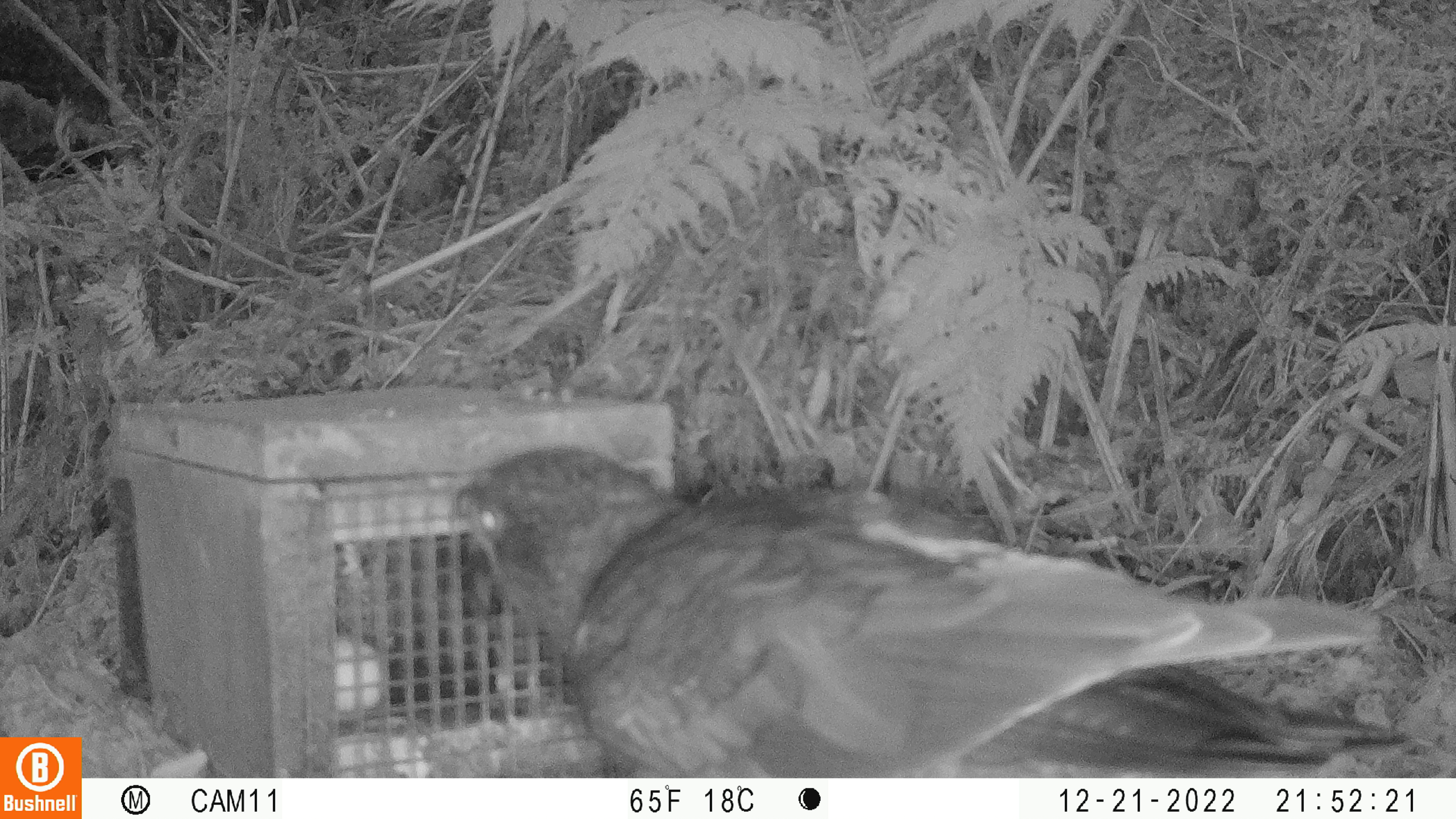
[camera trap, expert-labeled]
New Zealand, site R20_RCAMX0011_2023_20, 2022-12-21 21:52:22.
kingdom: Animalia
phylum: Chordata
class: Aves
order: Psittaciformes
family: Strigopidae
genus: Nestor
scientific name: Nestor notabilis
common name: kea